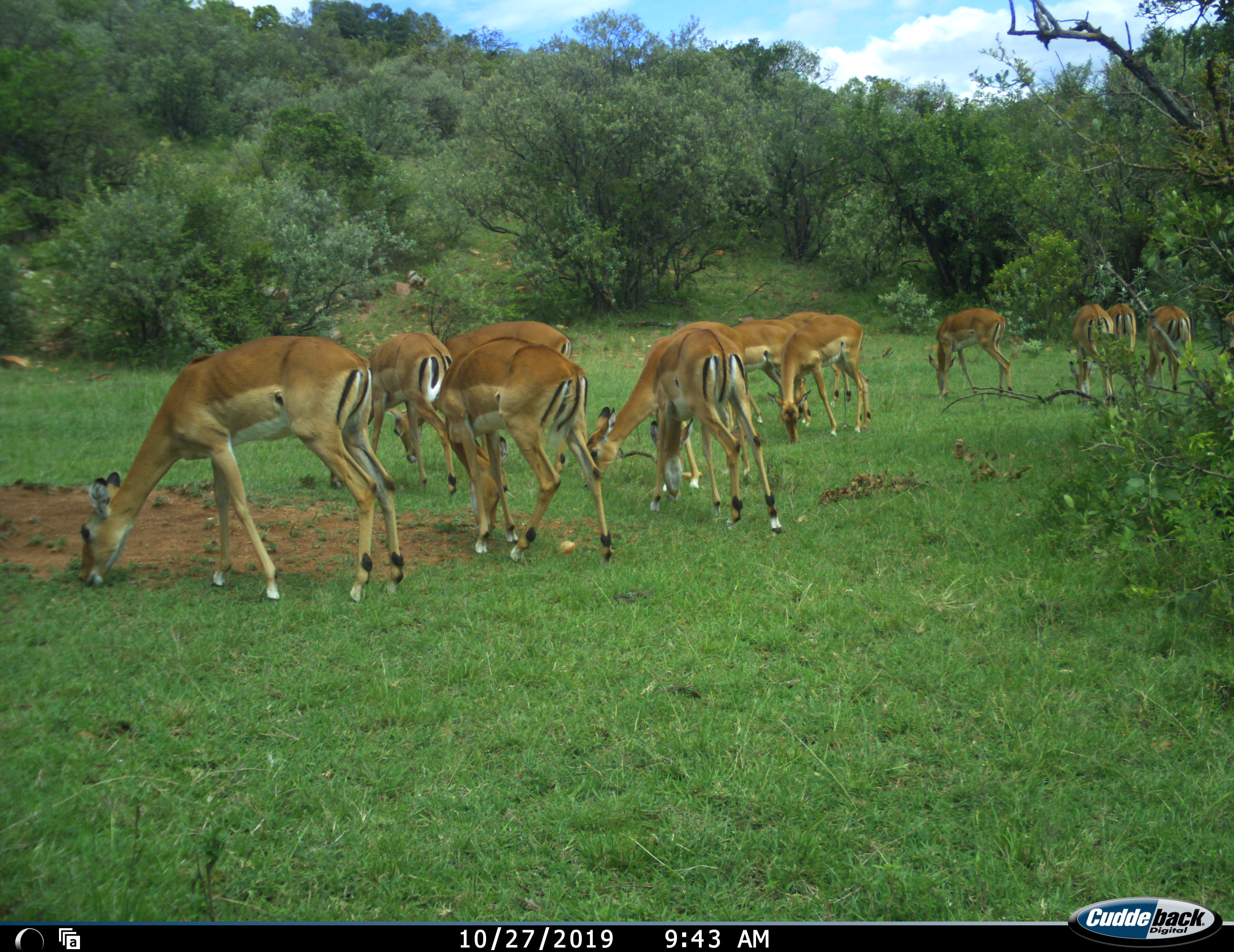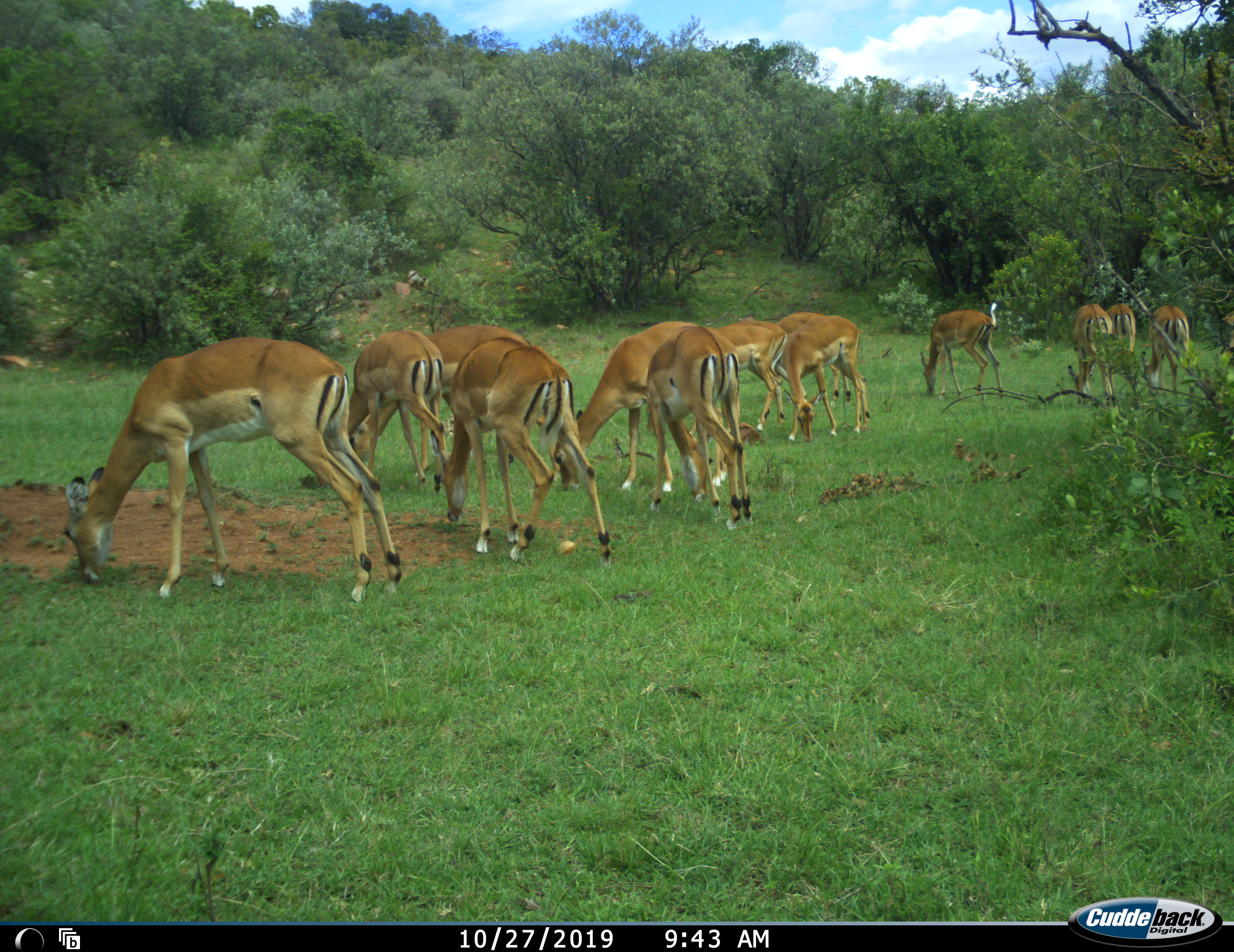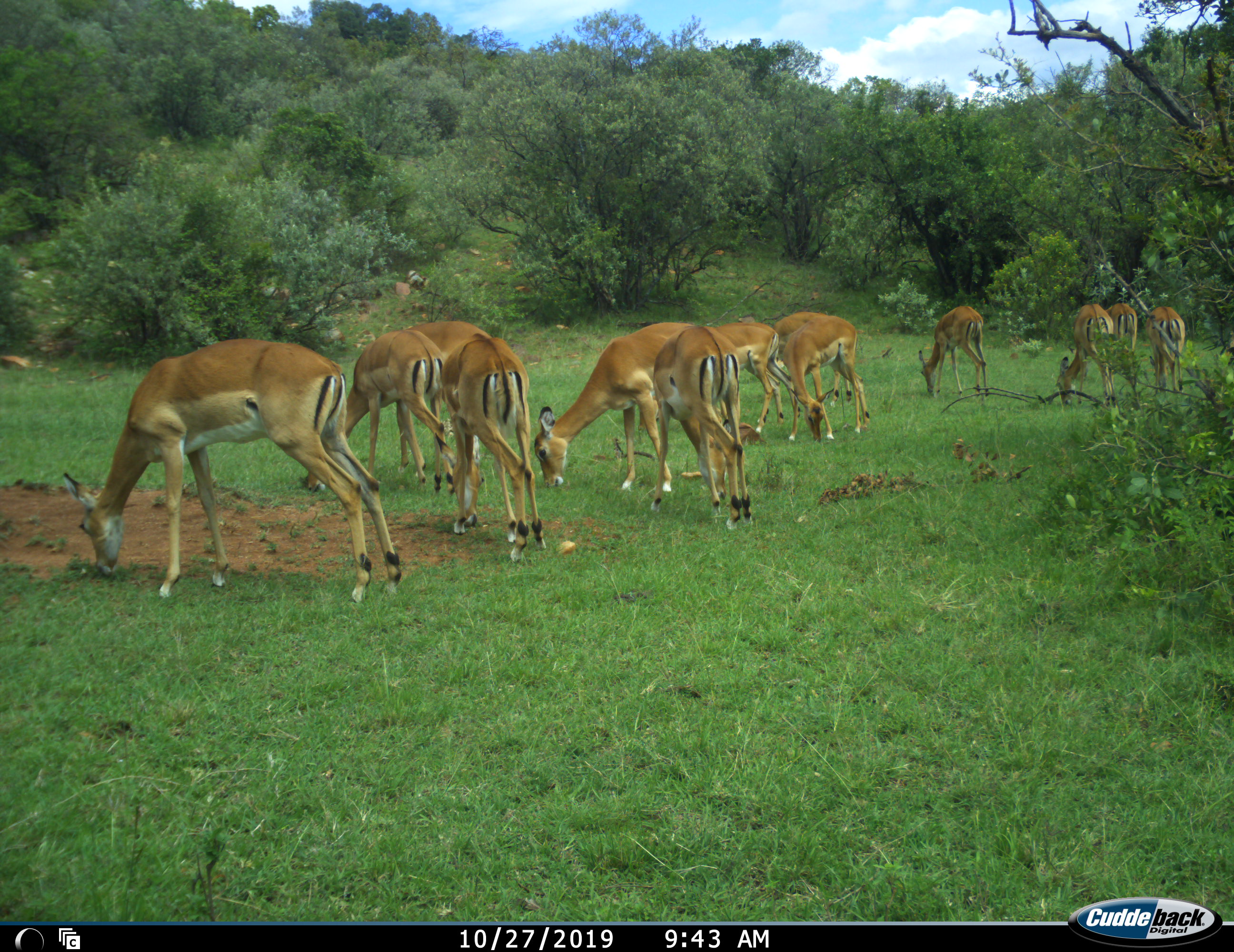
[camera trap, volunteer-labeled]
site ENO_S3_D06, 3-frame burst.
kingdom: Animalia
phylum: Chordata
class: Mammalia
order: Artiodactyla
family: Bovidae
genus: Aepyceros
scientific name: Aepyceros melampus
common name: impala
Impala (Aepyceros melampus), count 11-50. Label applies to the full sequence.